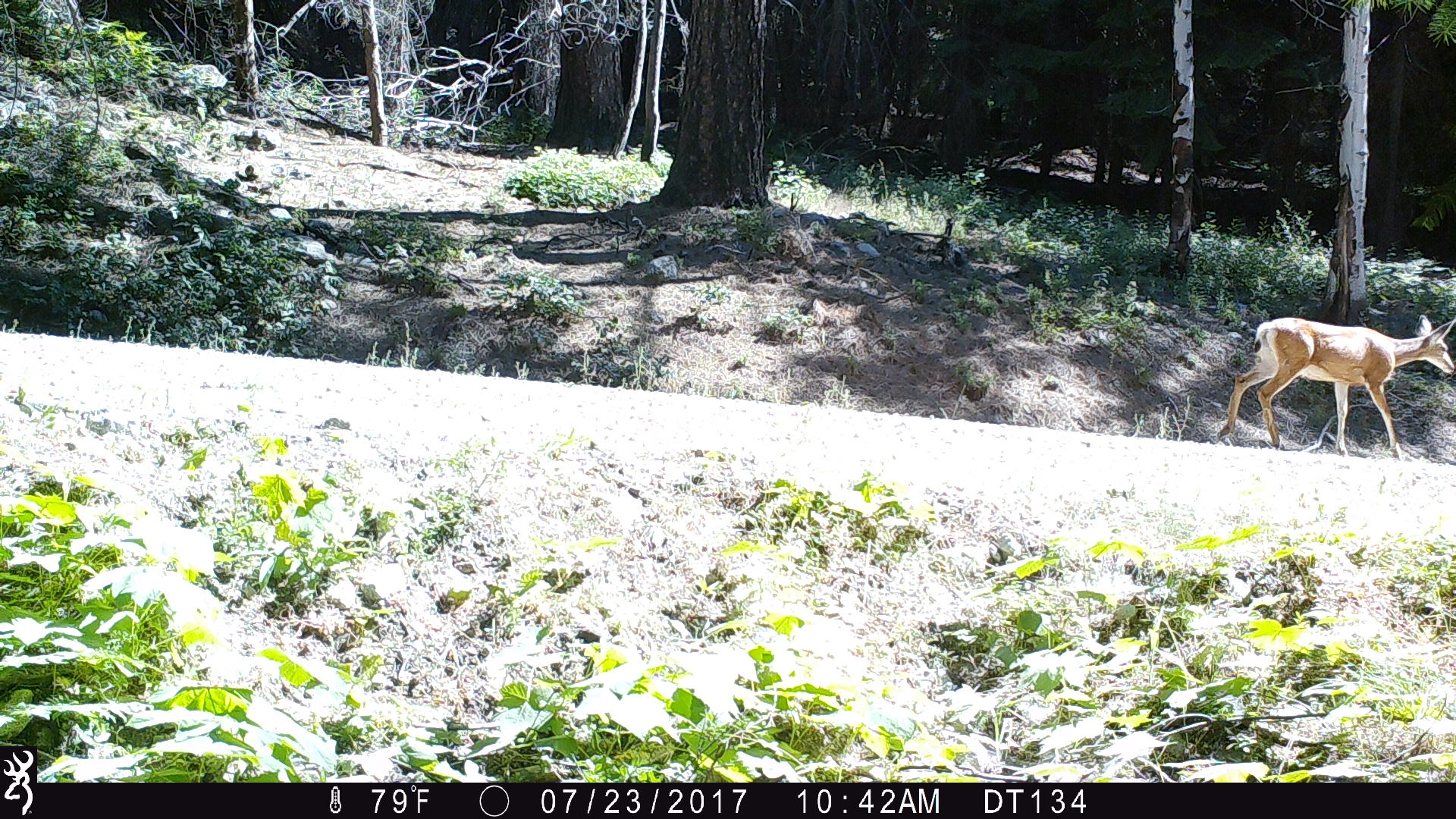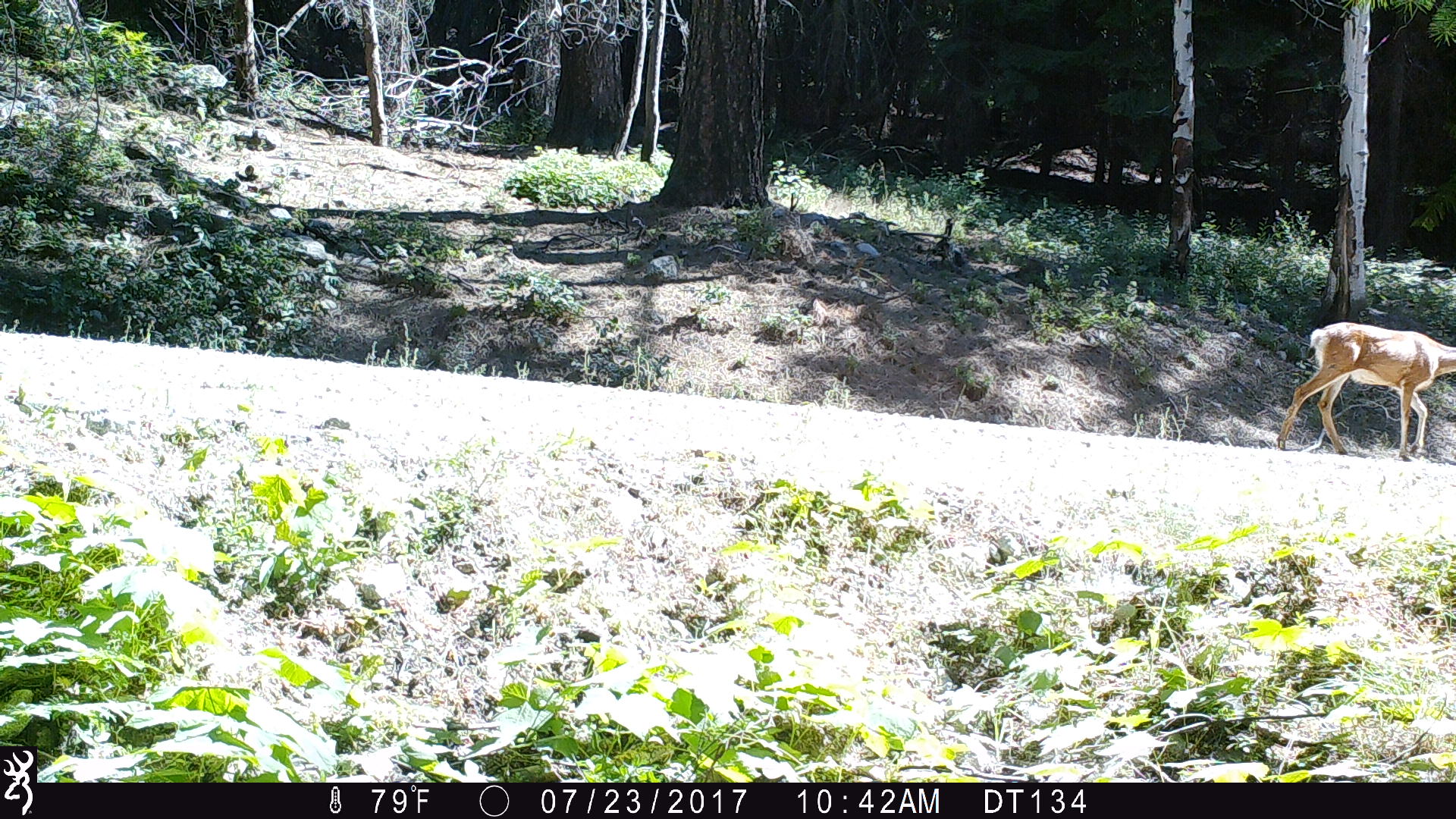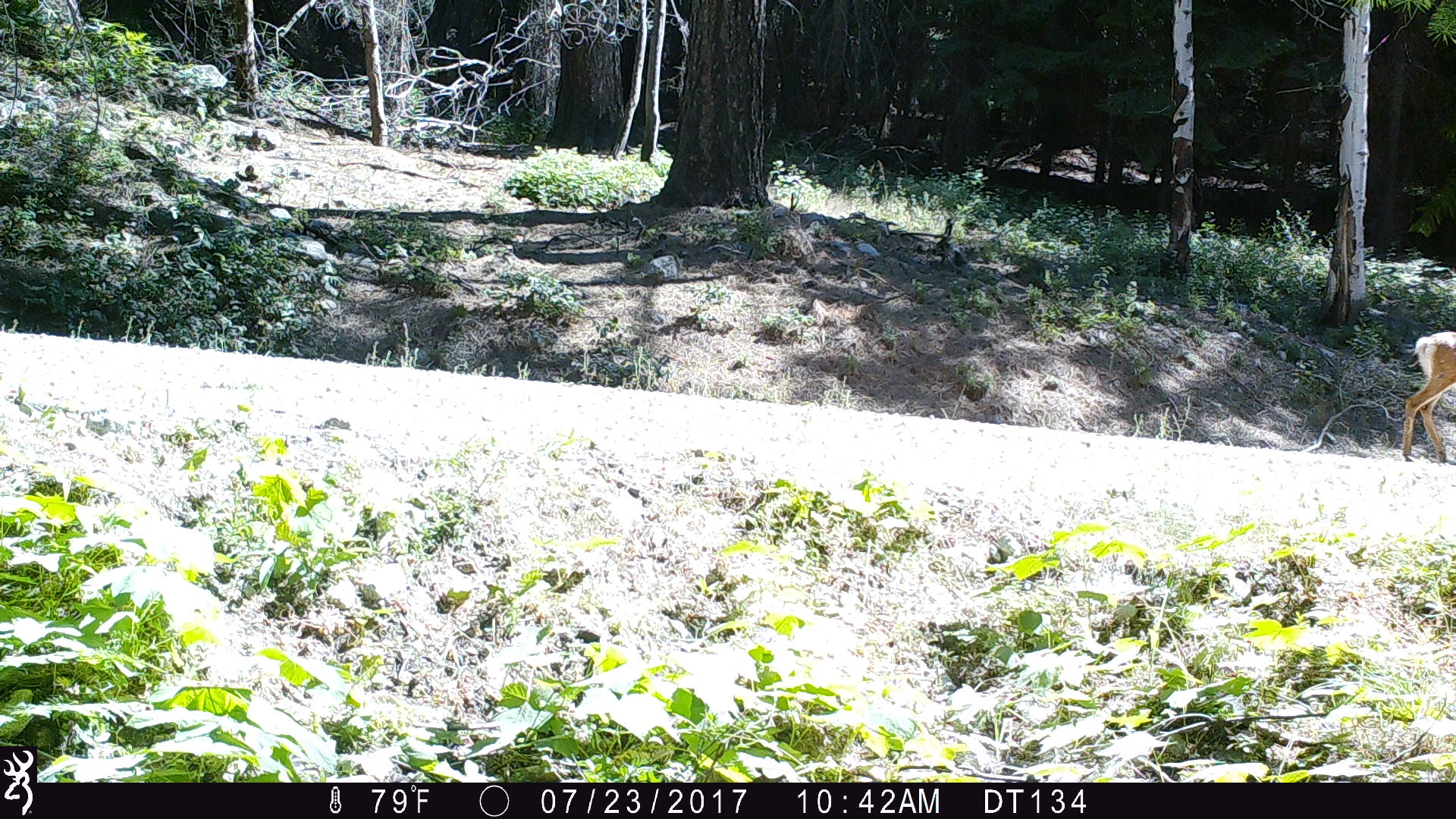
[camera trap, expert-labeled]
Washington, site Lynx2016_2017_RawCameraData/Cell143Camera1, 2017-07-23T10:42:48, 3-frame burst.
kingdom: Animalia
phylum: Chordata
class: Mammalia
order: Artiodactyla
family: Cervidae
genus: Odocoileus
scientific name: Odocoileus hemionus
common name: mule deer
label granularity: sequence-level